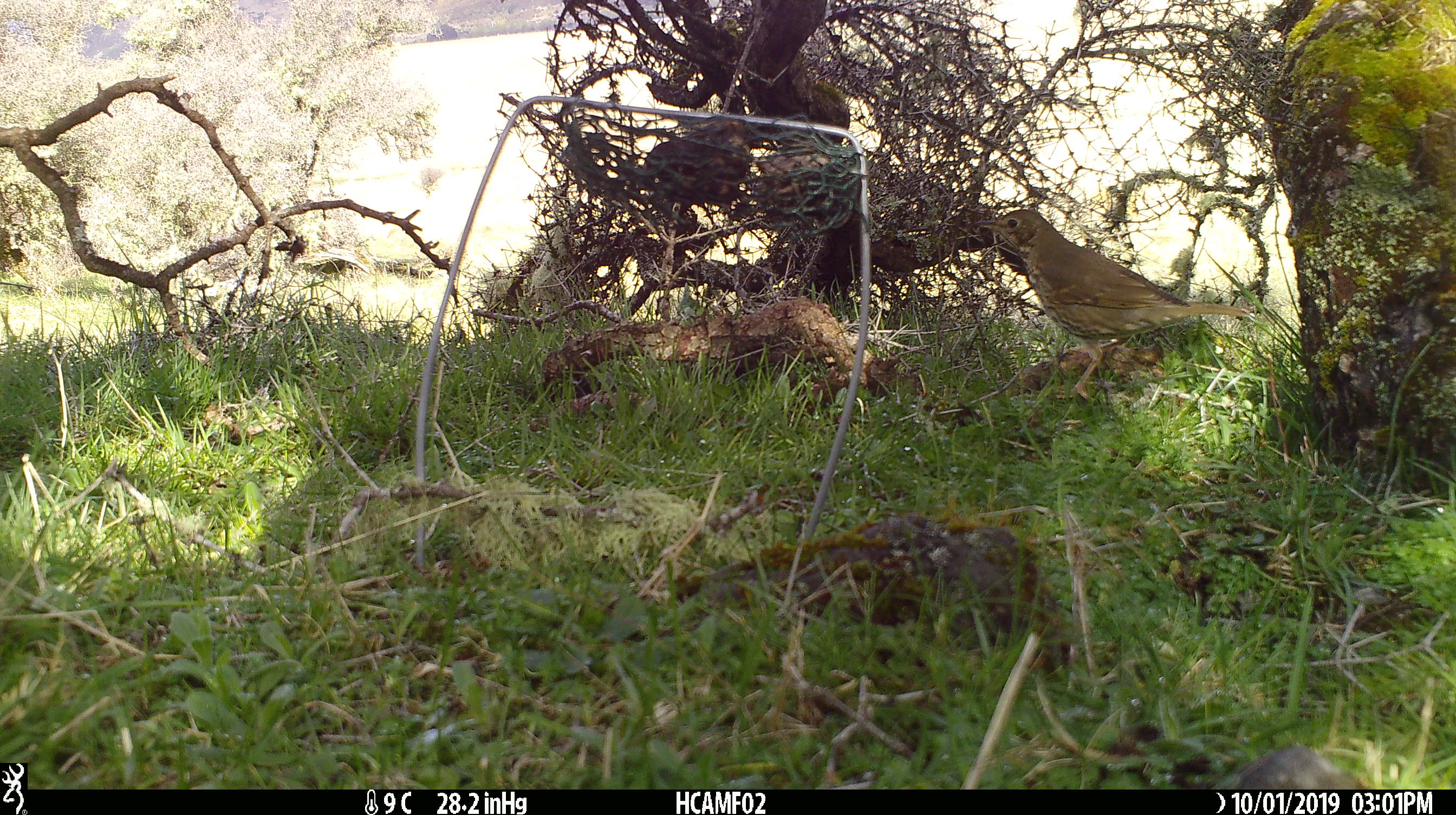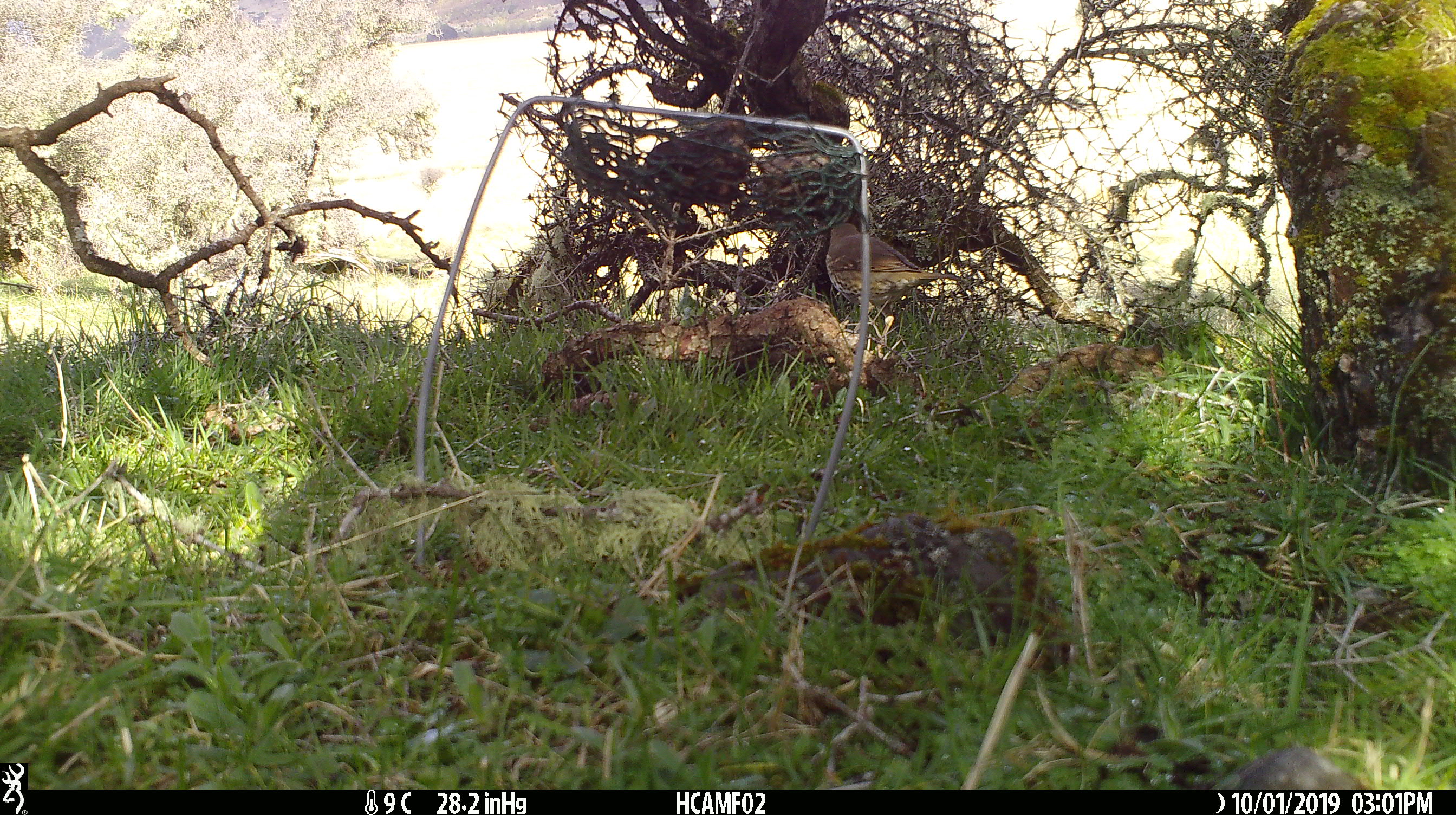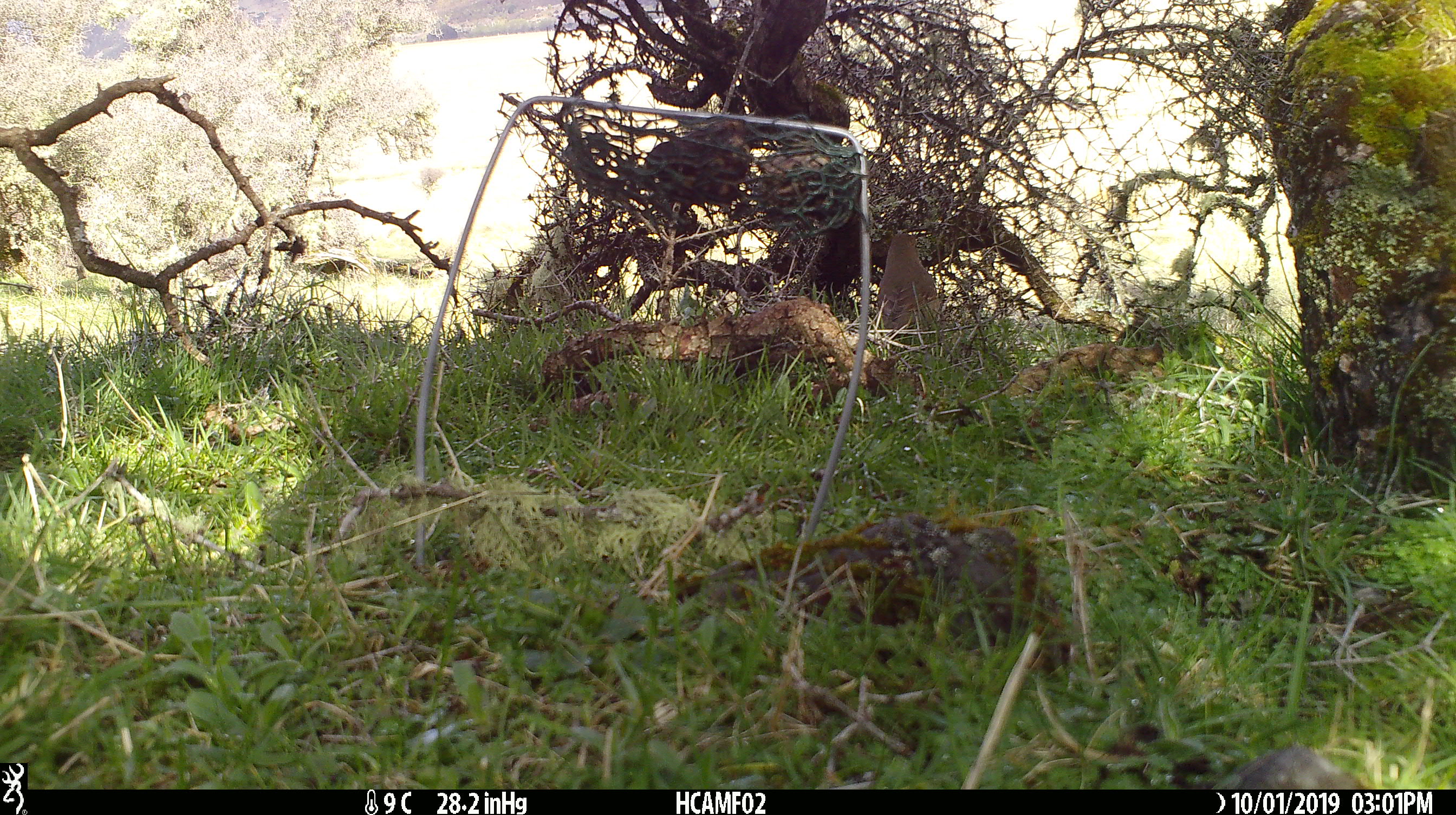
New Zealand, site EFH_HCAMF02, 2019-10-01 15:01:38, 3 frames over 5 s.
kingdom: Animalia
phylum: Chordata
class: Aves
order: Passeriformes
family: Turdidae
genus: Turdus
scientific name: Turdus philomelos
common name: song thrush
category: thrush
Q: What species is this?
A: Thrush (song thrush) (Turdus philomelos).